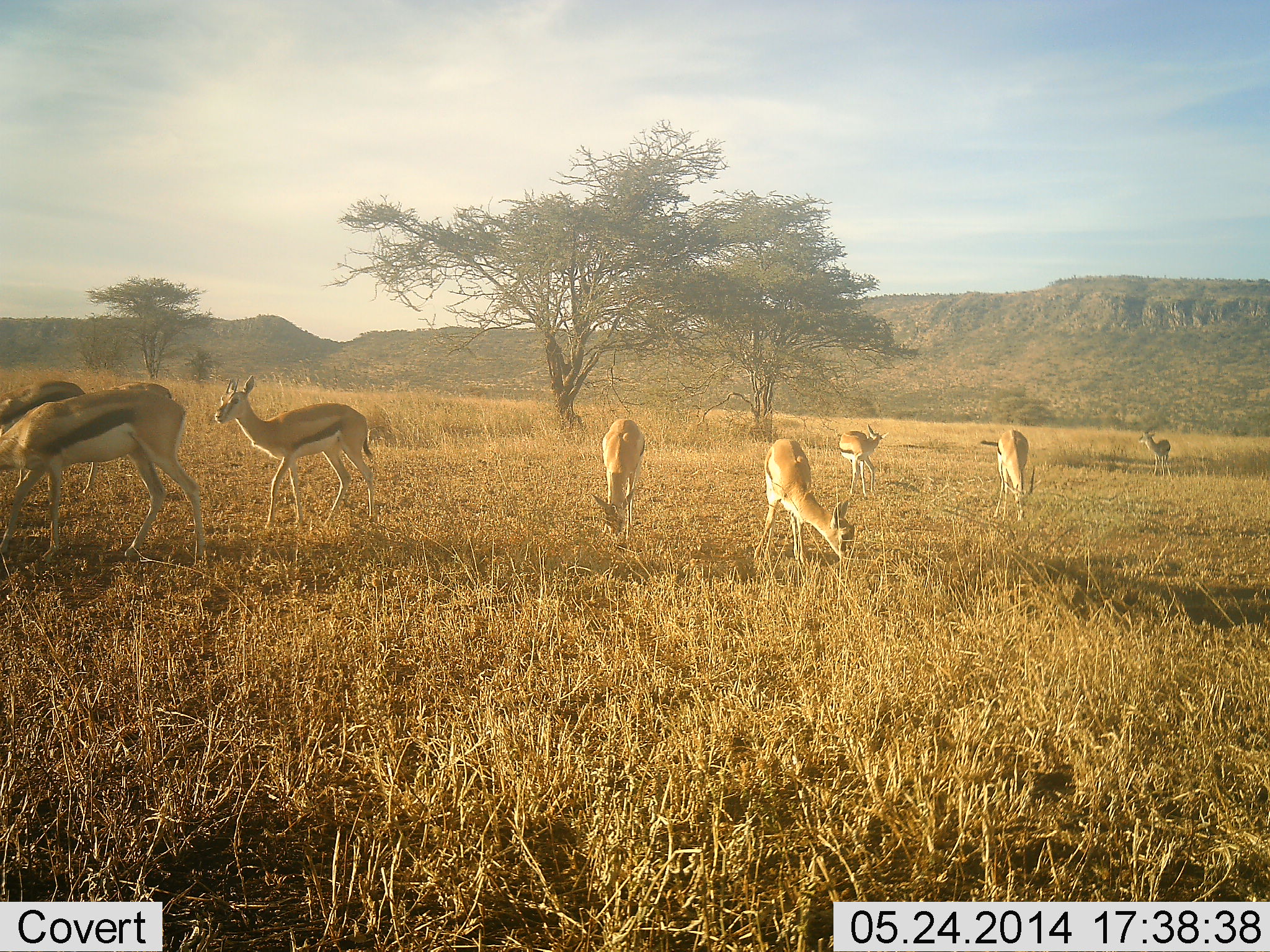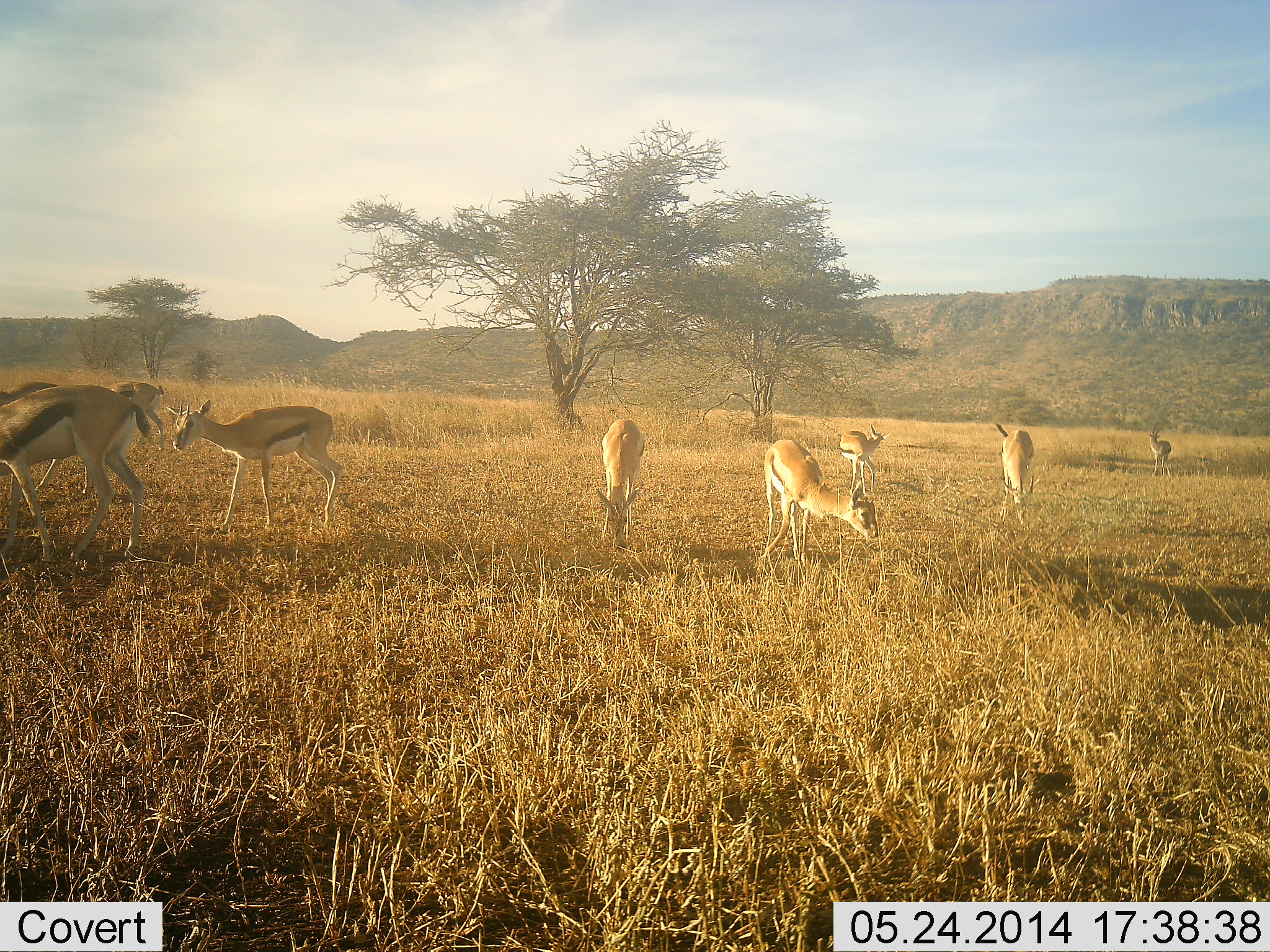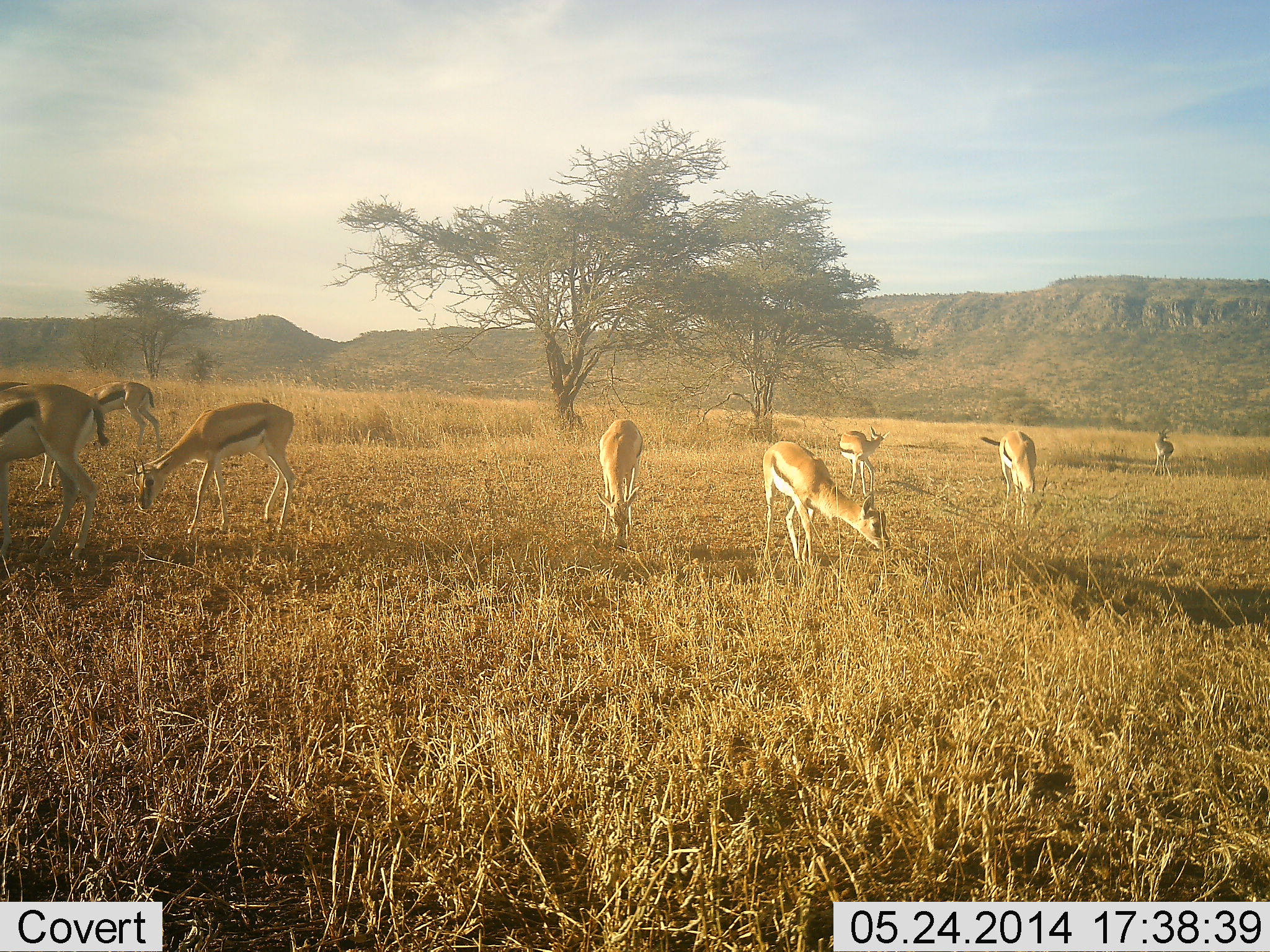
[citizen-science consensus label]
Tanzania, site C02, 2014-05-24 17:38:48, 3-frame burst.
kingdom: Animalia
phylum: Chordata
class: Mammalia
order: Artiodactyla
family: Bovidae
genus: Eudorcas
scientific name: Eudorcas thomsonii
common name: thomson's gazelle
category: gazellethomsons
Gazellethomsons (thomson's gazelle) (Eudorcas thomsonii), count 9. Behavior (volunteer vote fractions): standing 40%, resting 0%, moving 70%, interacting 0%. Young present (vote fraction): 0%. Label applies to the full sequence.